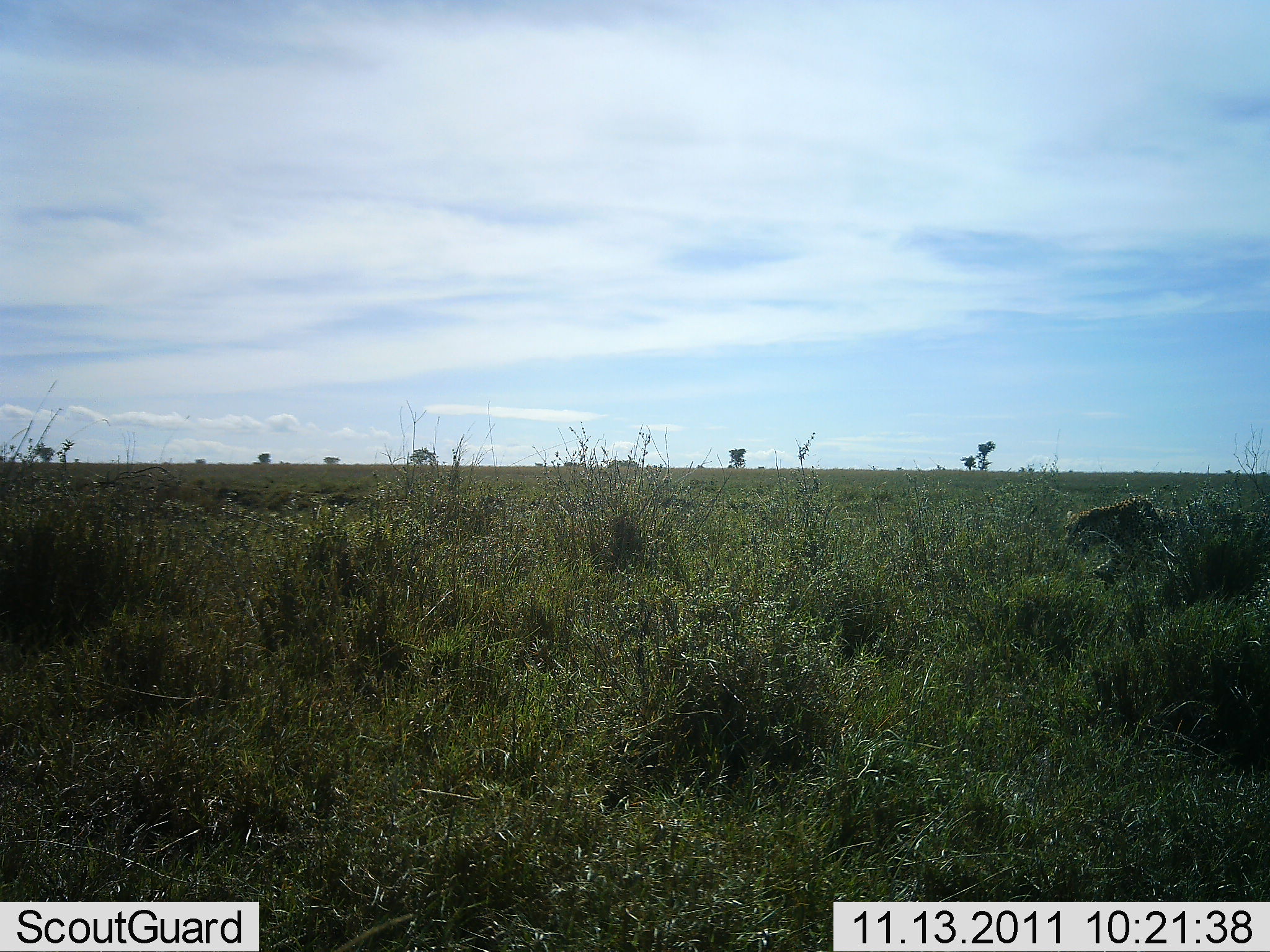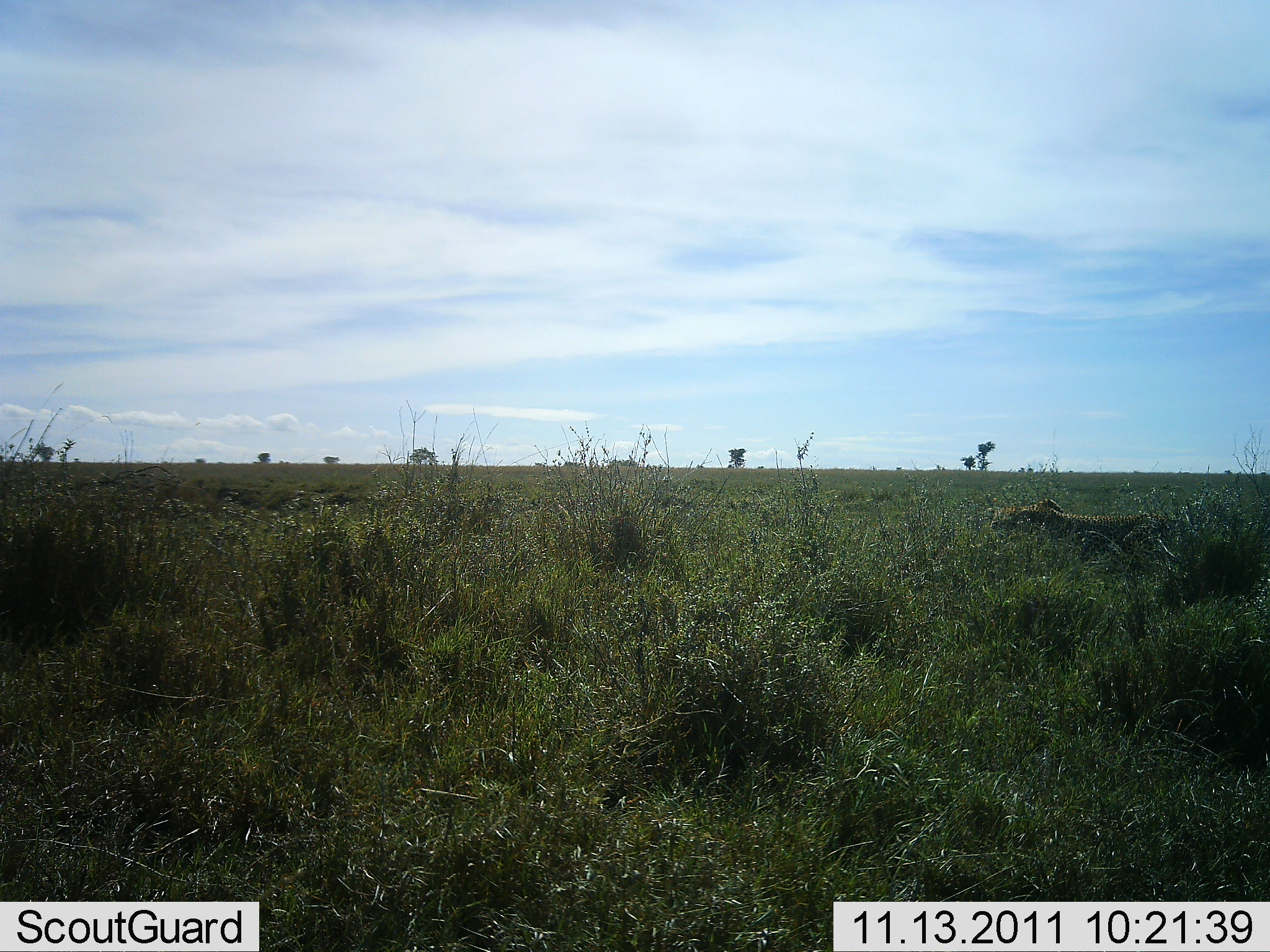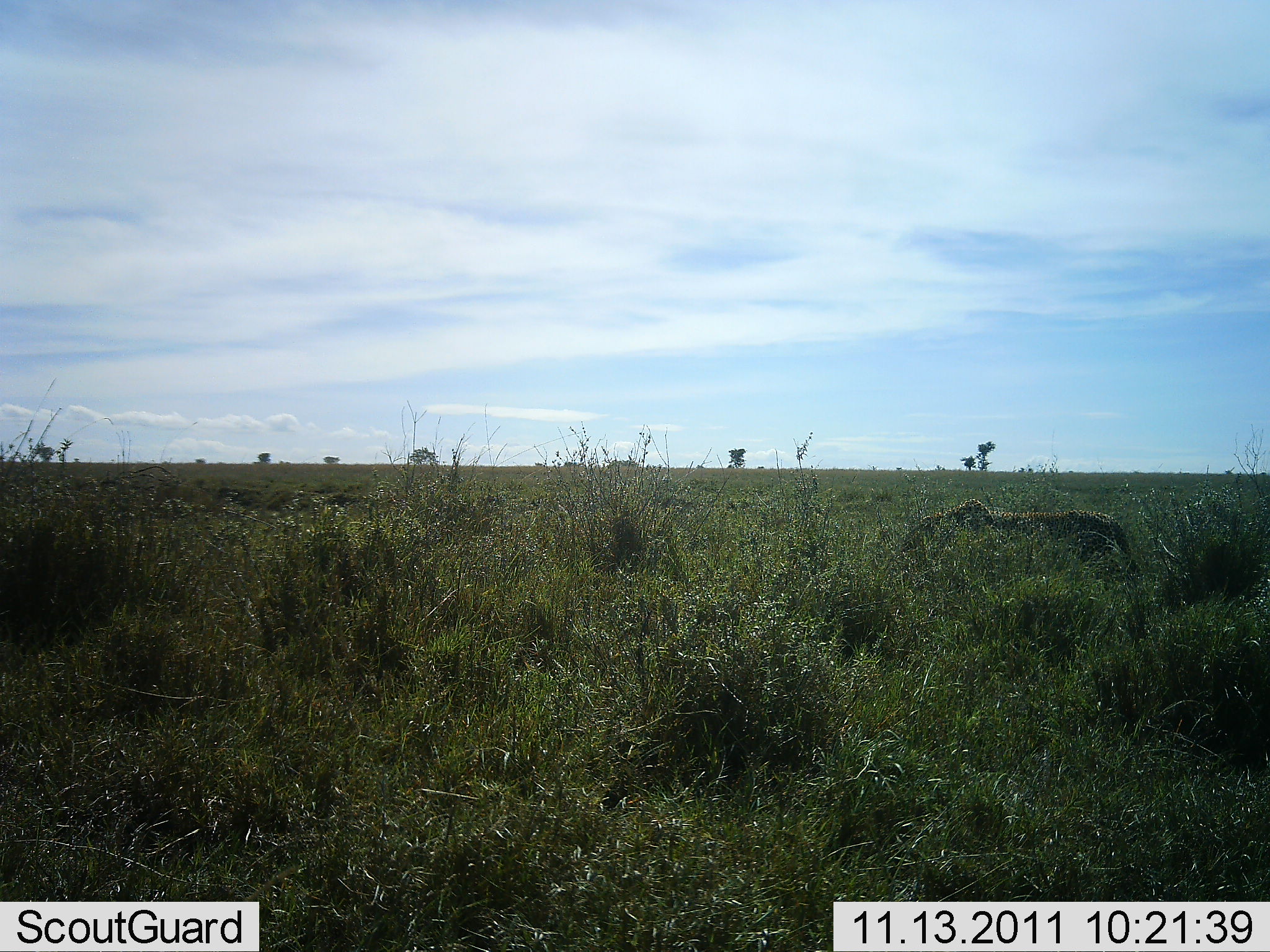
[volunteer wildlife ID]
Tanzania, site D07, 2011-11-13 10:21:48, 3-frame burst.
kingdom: Animalia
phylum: Chordata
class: Mammalia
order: Carnivora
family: Felidae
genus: Acinonyx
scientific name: Acinonyx jubatus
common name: cheetah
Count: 1.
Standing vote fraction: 0%.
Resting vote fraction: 0%.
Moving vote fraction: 100%.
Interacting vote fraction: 0%.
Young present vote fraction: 0%.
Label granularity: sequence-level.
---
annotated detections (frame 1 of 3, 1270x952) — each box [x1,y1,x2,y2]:
animal: [1062,493,1177,574]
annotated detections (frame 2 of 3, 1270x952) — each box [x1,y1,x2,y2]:
animal: [990,497,1181,569]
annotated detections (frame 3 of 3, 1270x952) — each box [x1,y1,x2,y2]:
animal: [888,492,1134,599]